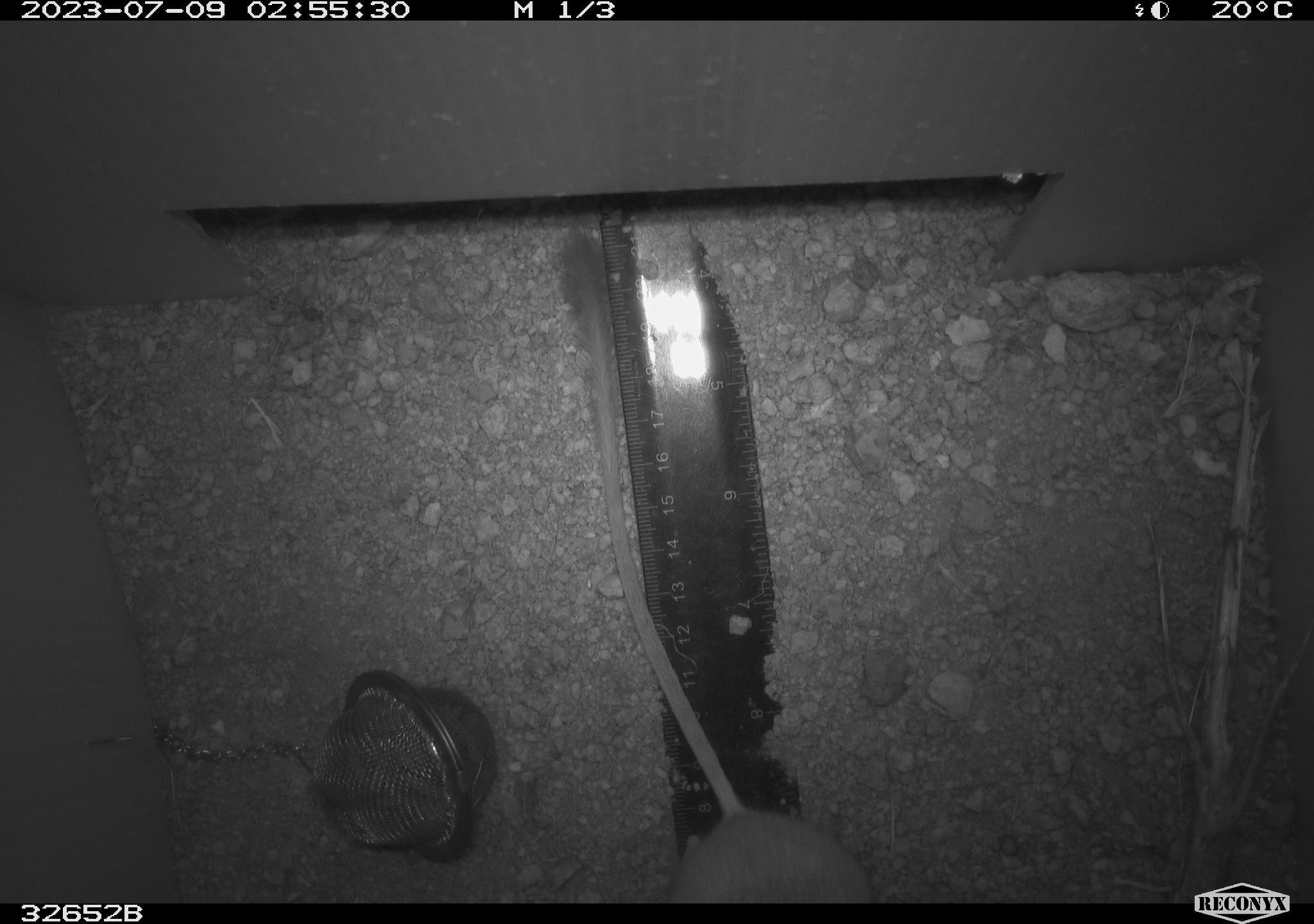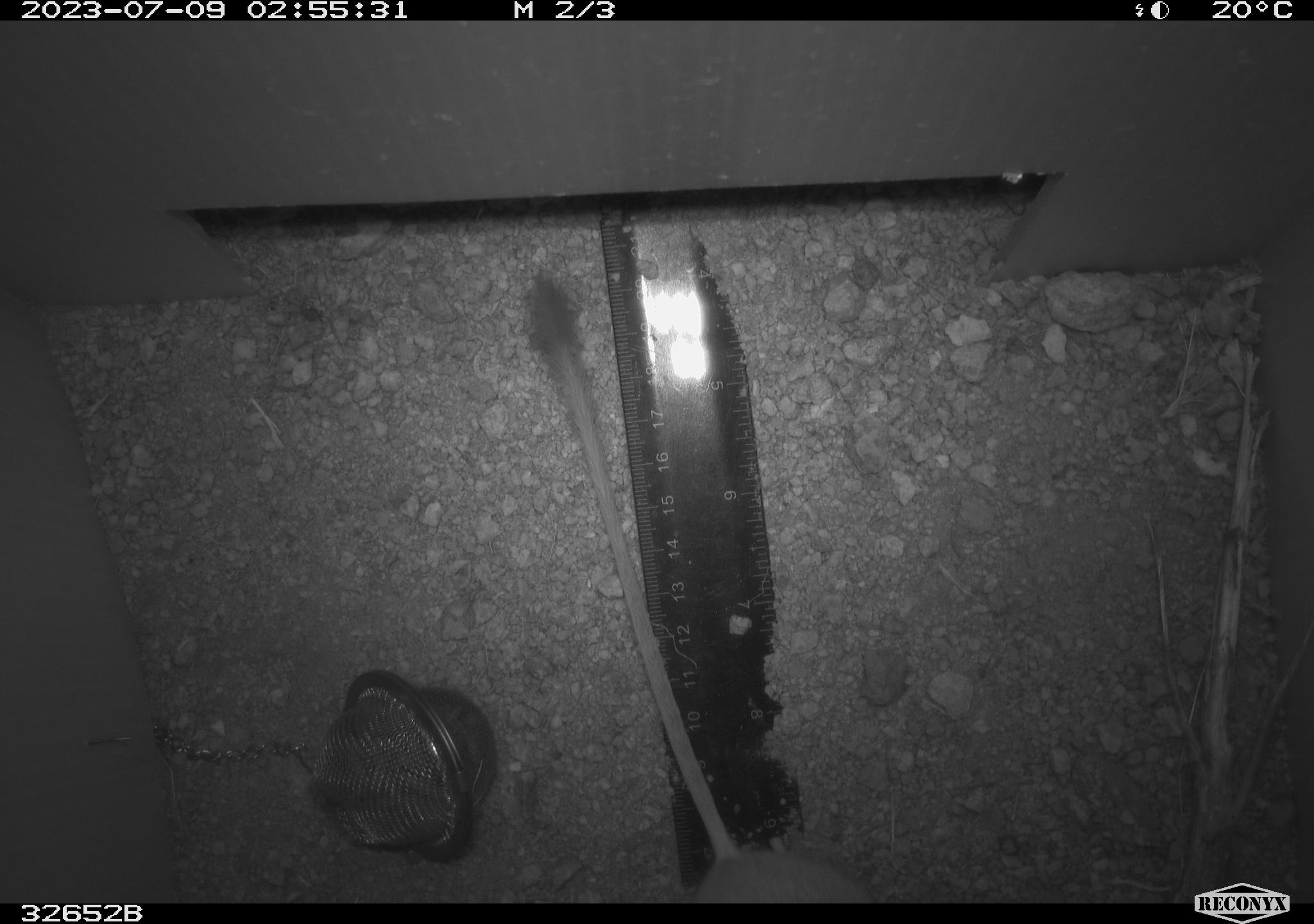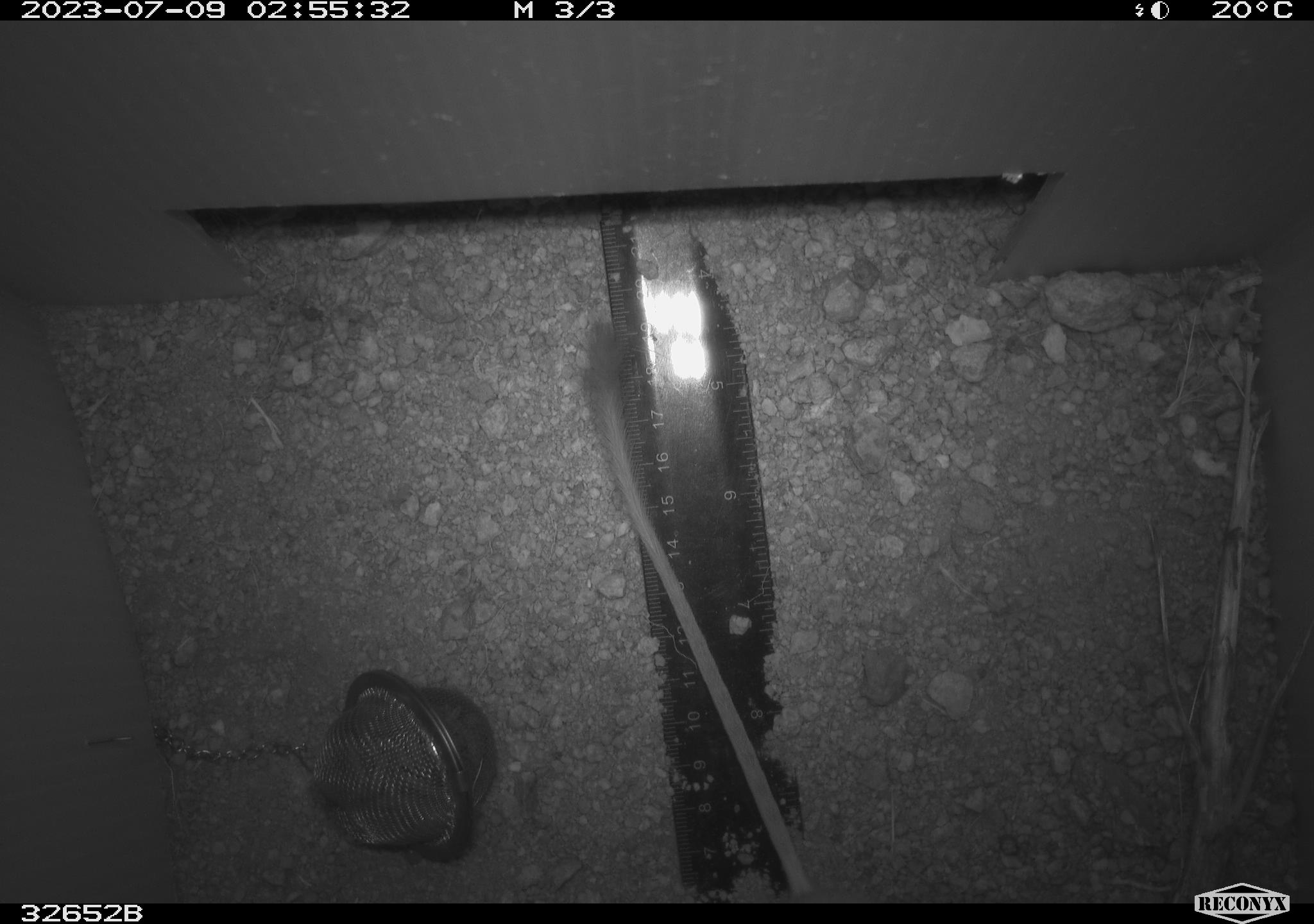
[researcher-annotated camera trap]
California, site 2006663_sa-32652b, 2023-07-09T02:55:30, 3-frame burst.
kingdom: Animalia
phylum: Chordata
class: Mammalia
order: Rodentia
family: Heteromyidae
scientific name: Heteromyidae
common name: kangaroo rats and pocket mice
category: heteromyidae family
Heteromyidae family (kangaroo rats and pocket mice) (Heteromyidae).